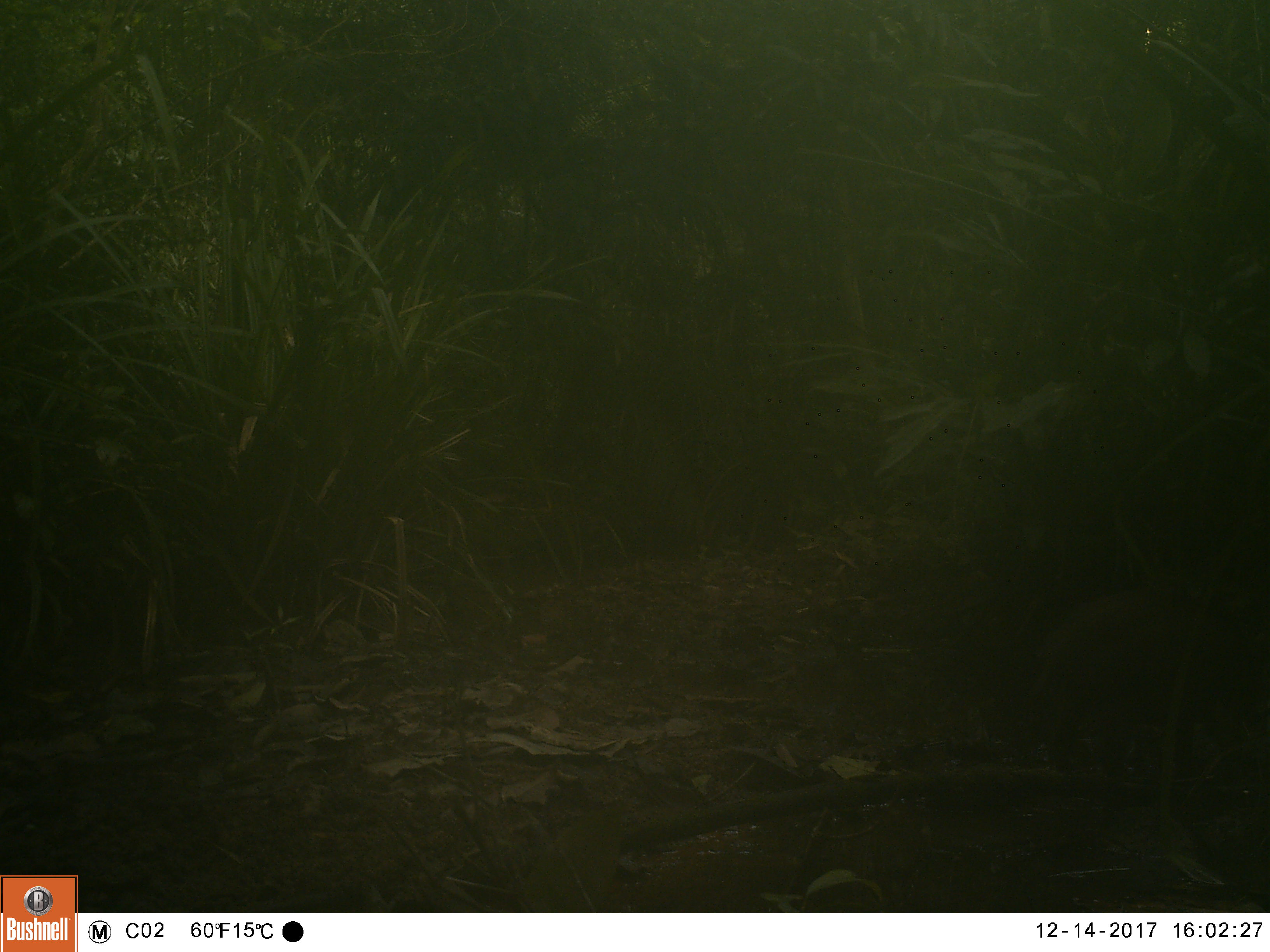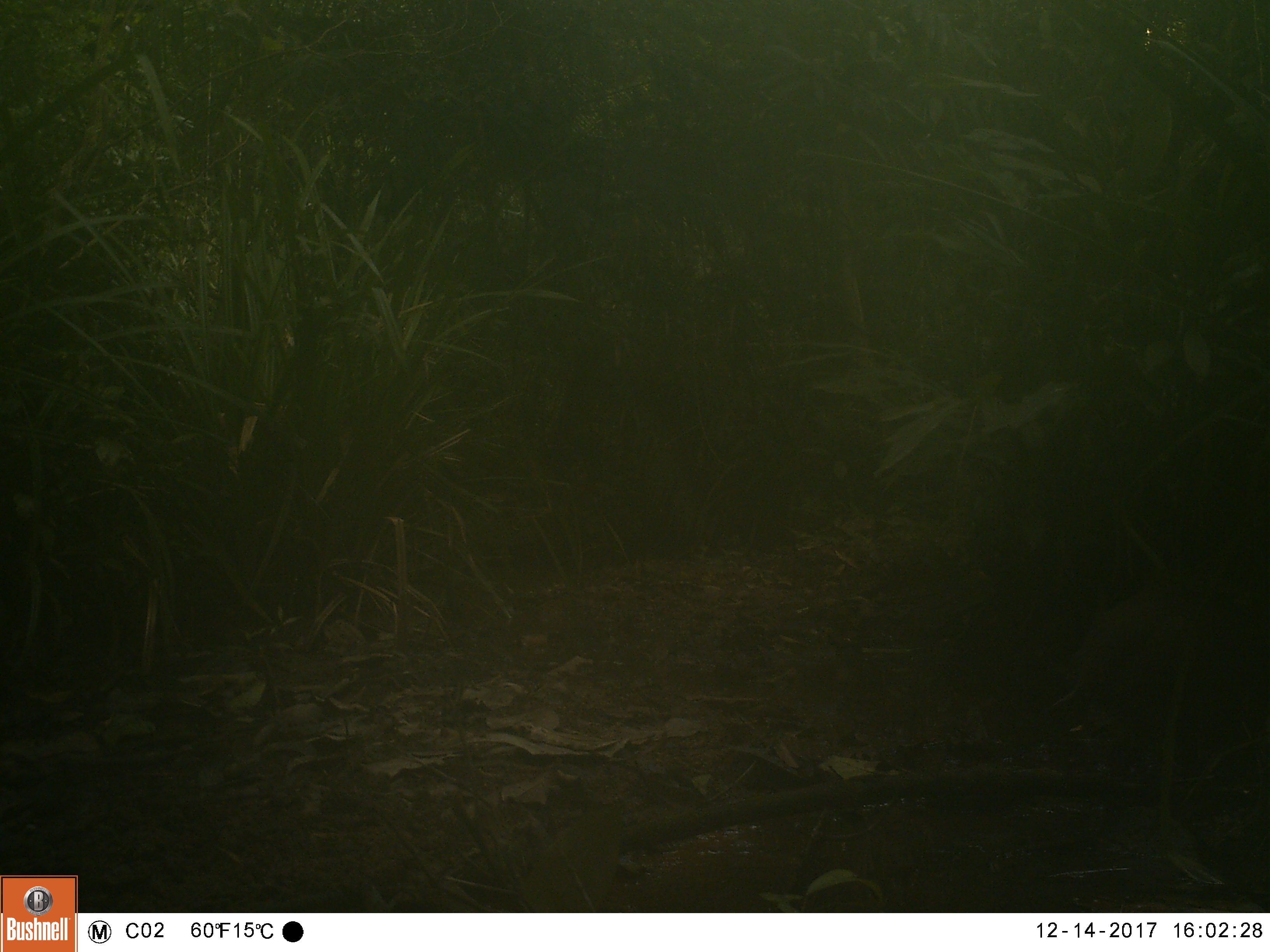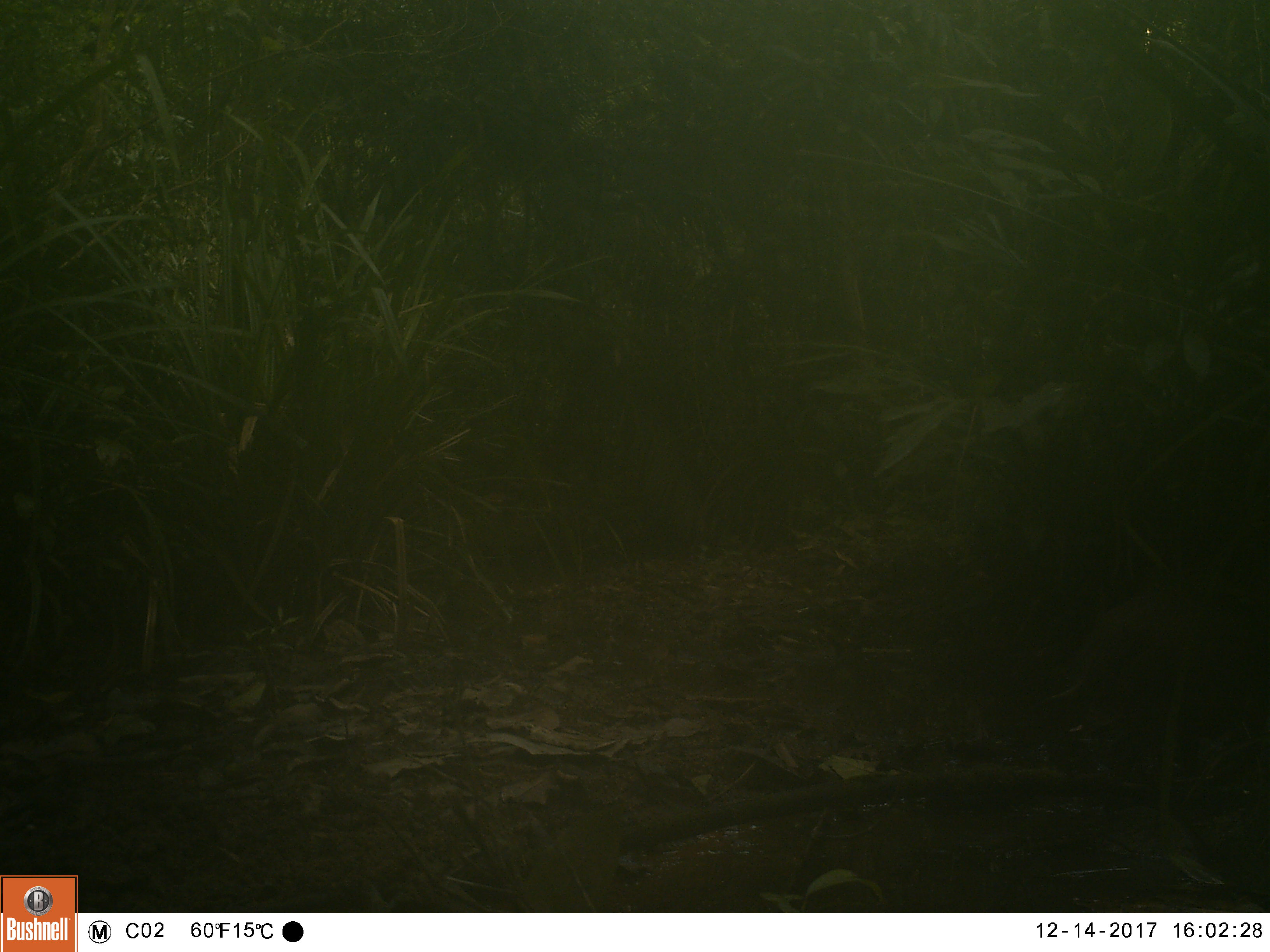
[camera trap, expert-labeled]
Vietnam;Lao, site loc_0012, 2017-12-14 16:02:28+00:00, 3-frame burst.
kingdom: Animalia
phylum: Chordata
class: Mammalia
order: Artiodactyla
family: Suidae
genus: Sus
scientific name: Sus scrofa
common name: eurasian wild pig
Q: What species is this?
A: Eurasian wild pig (Sus scrofa).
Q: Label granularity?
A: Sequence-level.